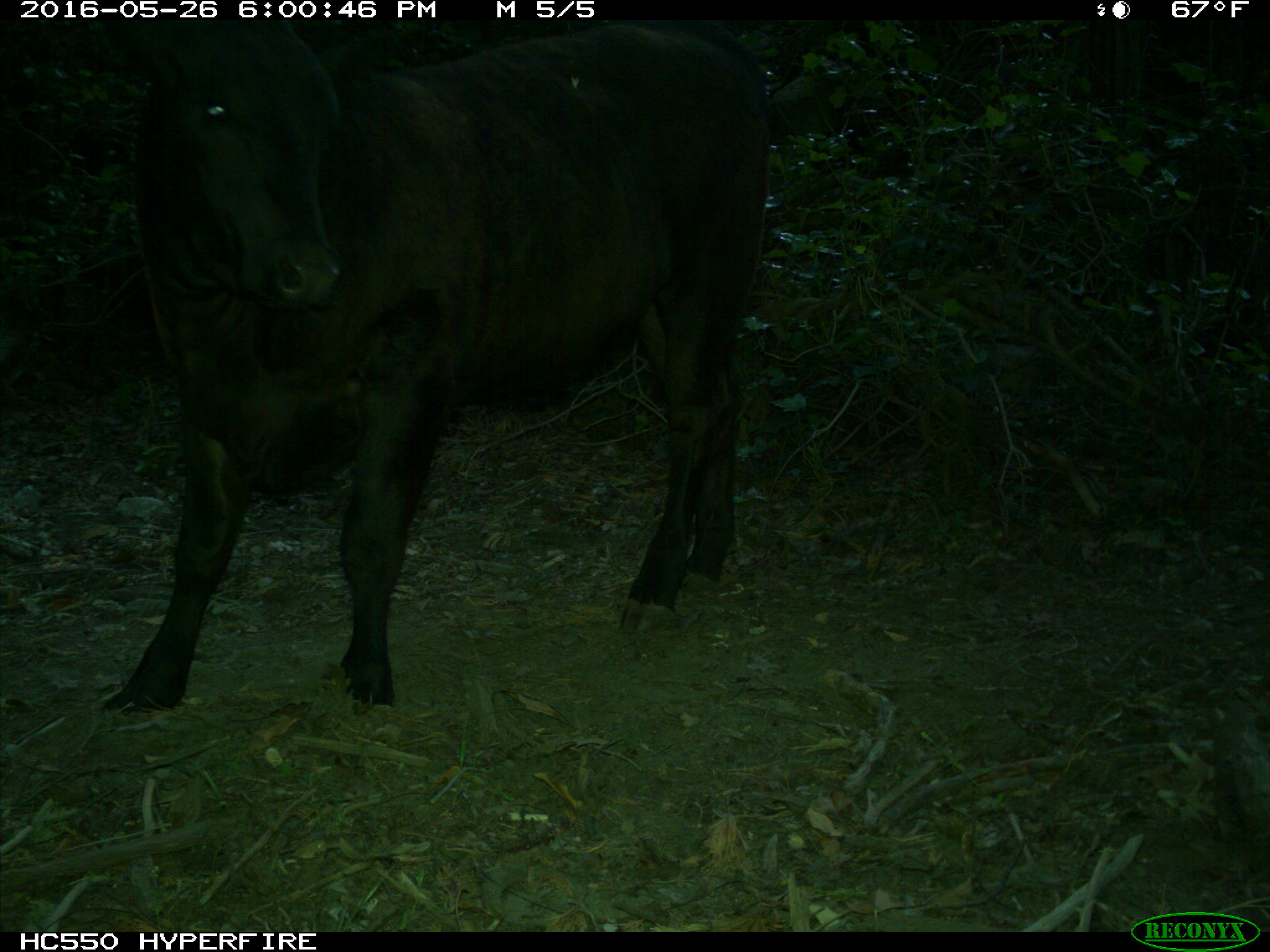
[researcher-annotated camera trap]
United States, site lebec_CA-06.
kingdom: Animalia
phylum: Chordata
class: Mammalia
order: Artiodactyla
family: Bovidae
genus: Bos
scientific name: Bos taurus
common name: domestic cow